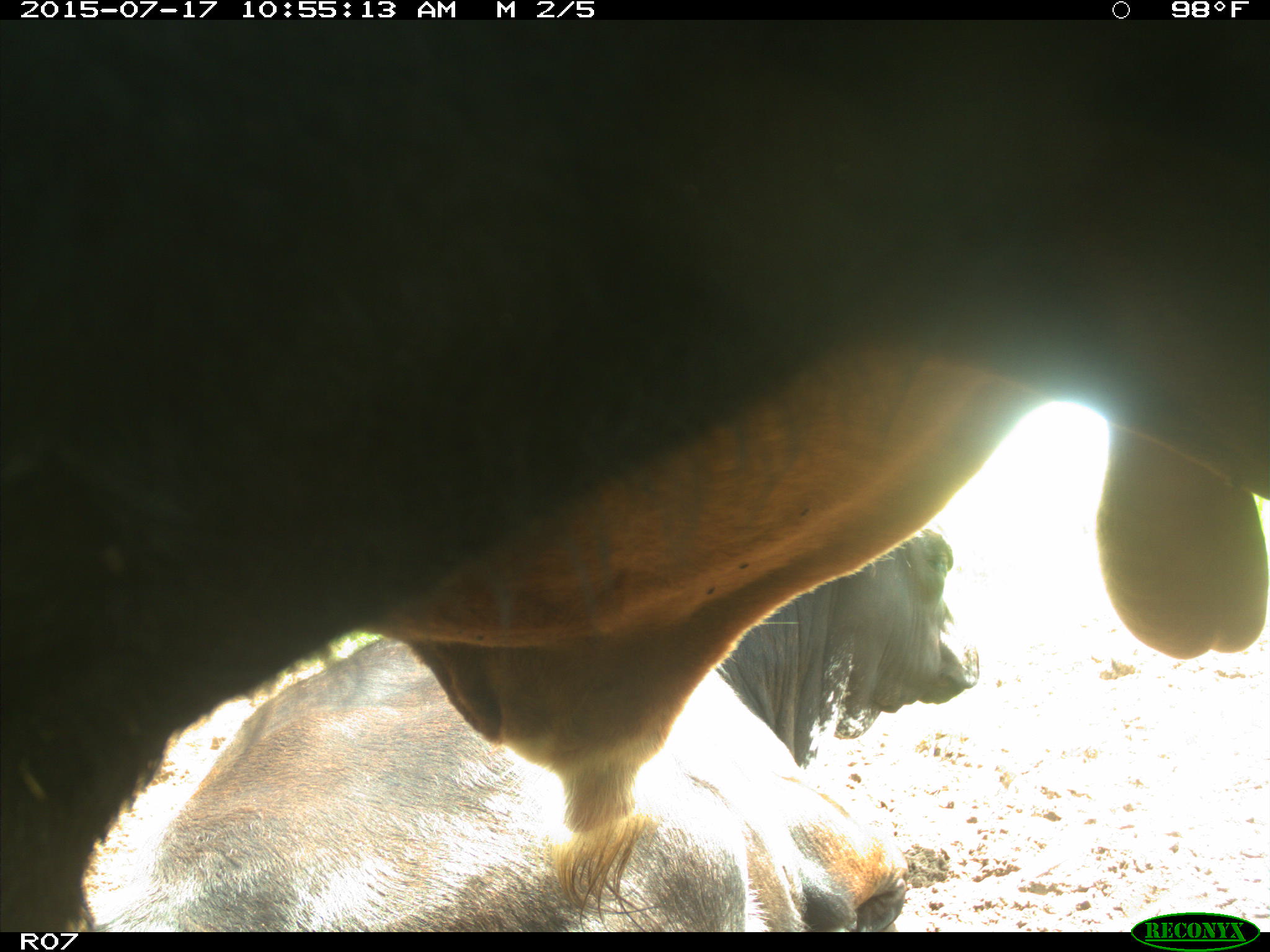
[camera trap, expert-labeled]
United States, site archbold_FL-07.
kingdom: Animalia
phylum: Chordata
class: Mammalia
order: Artiodactyla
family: Bovidae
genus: Bos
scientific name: Bos taurus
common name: domestic cow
Bos taurus (domestic cow).